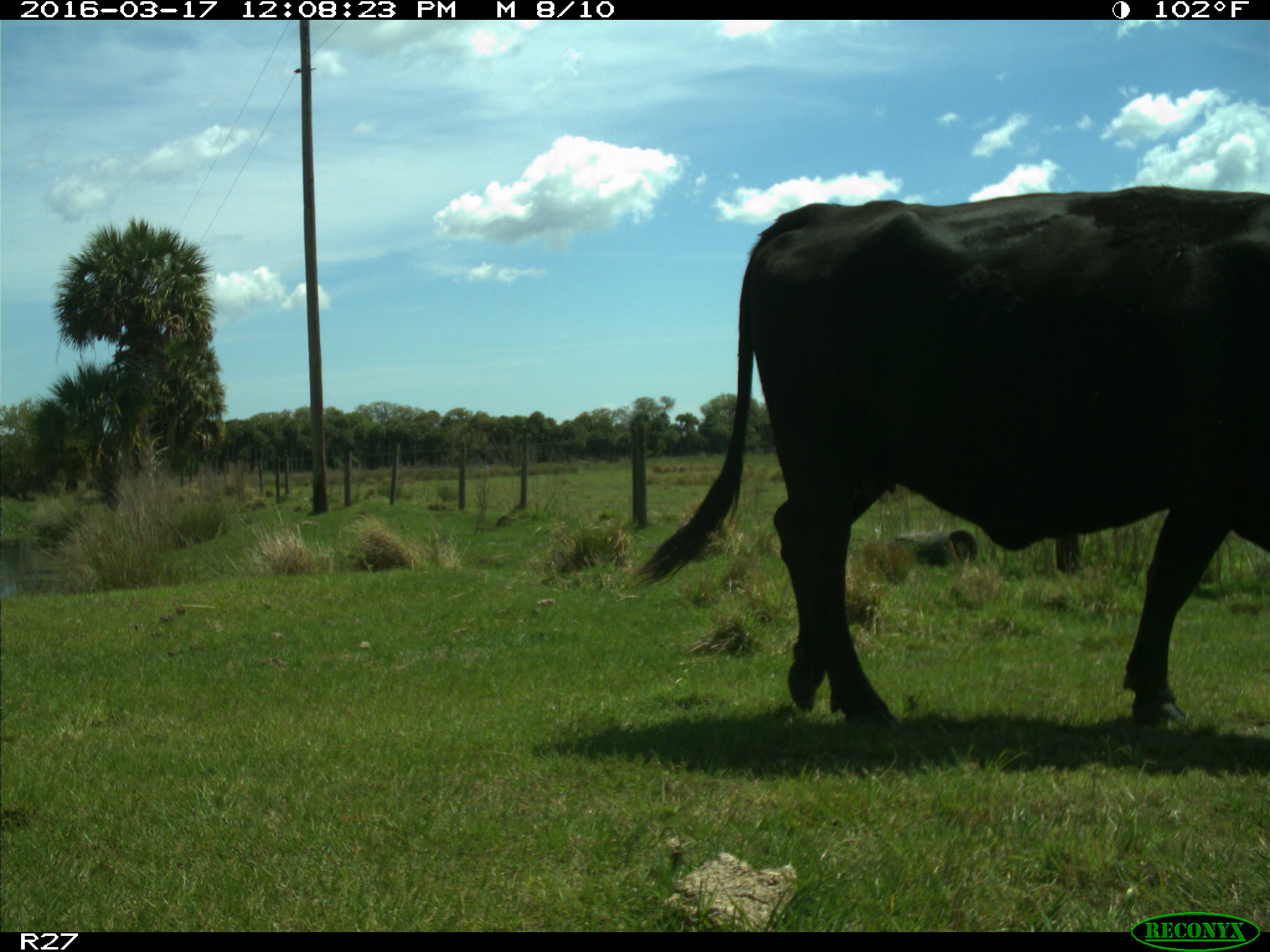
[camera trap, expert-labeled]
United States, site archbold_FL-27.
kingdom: Animalia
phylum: Chordata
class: Mammalia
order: Artiodactyla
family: Bovidae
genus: Bos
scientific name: Bos taurus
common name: domestic cow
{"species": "Bos taurus (domestic cow)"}